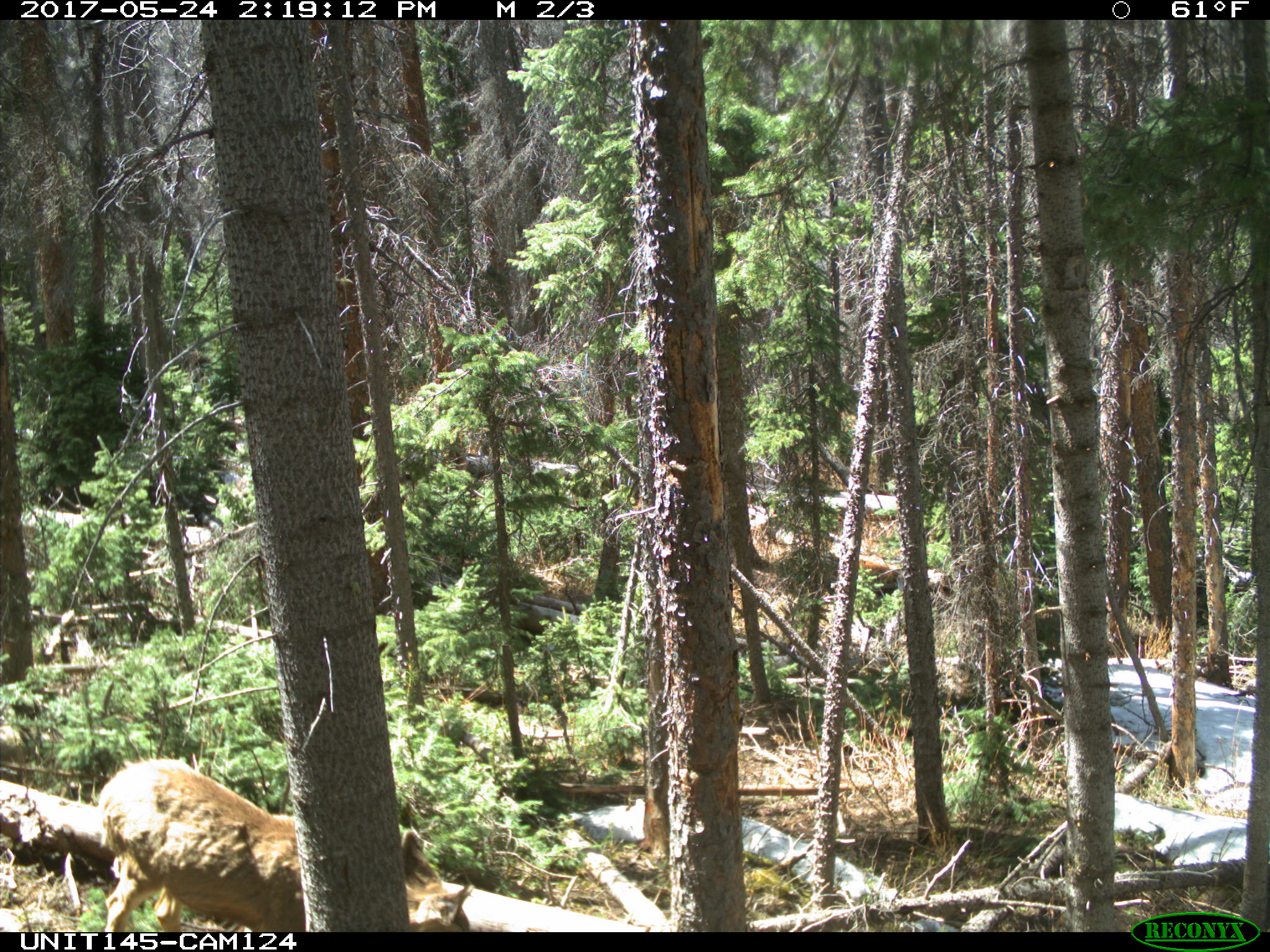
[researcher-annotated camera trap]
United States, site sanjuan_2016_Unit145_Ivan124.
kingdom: Animalia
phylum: Chordata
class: Mammalia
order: Artiodactyla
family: Cervidae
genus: Odocoileus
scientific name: Odocoileus hemionus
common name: mule deer